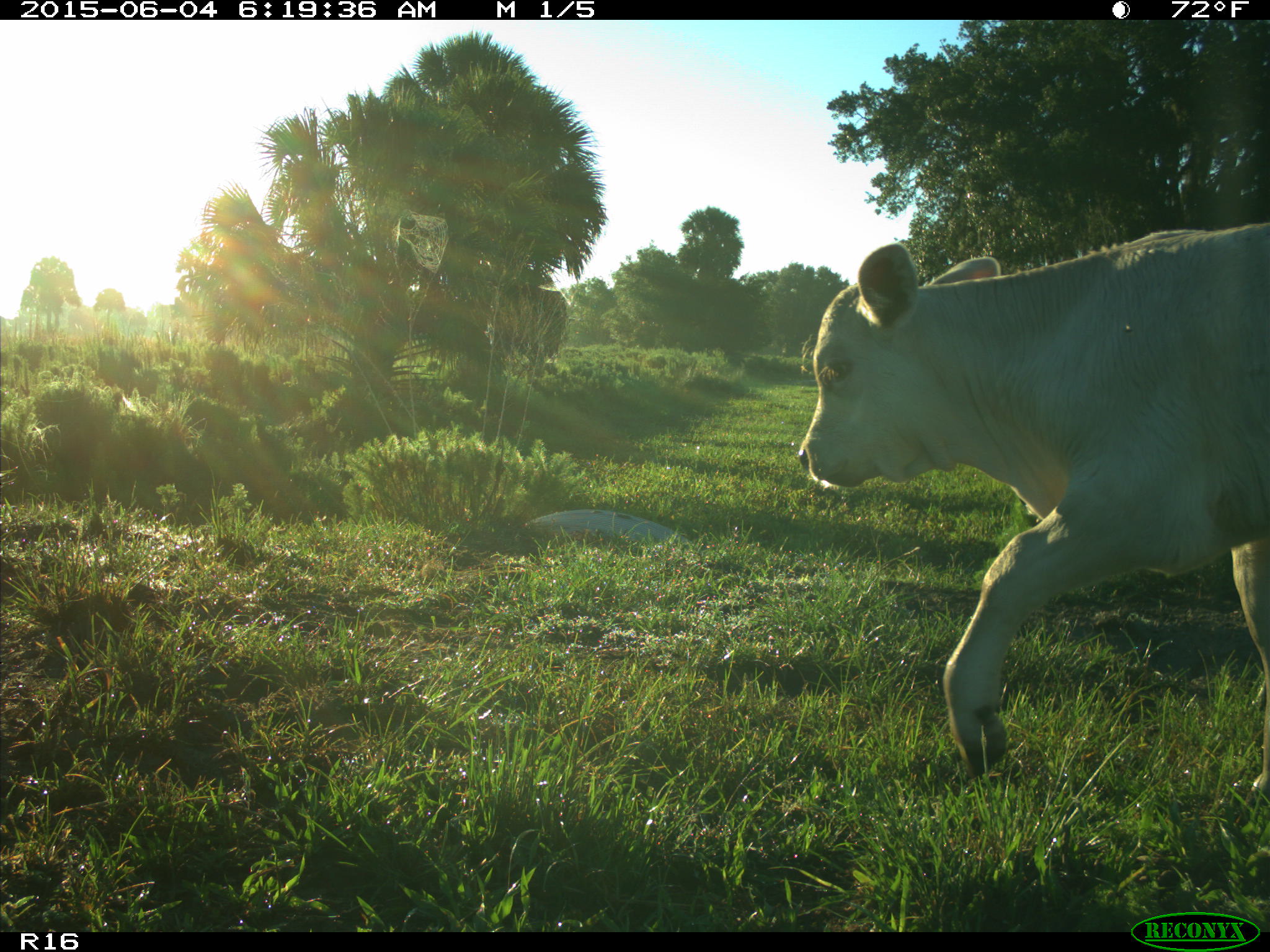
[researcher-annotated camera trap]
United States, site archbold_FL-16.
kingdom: Animalia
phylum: Chordata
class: Mammalia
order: Artiodactyla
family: Bovidae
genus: Bos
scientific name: Bos taurus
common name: domestic cow